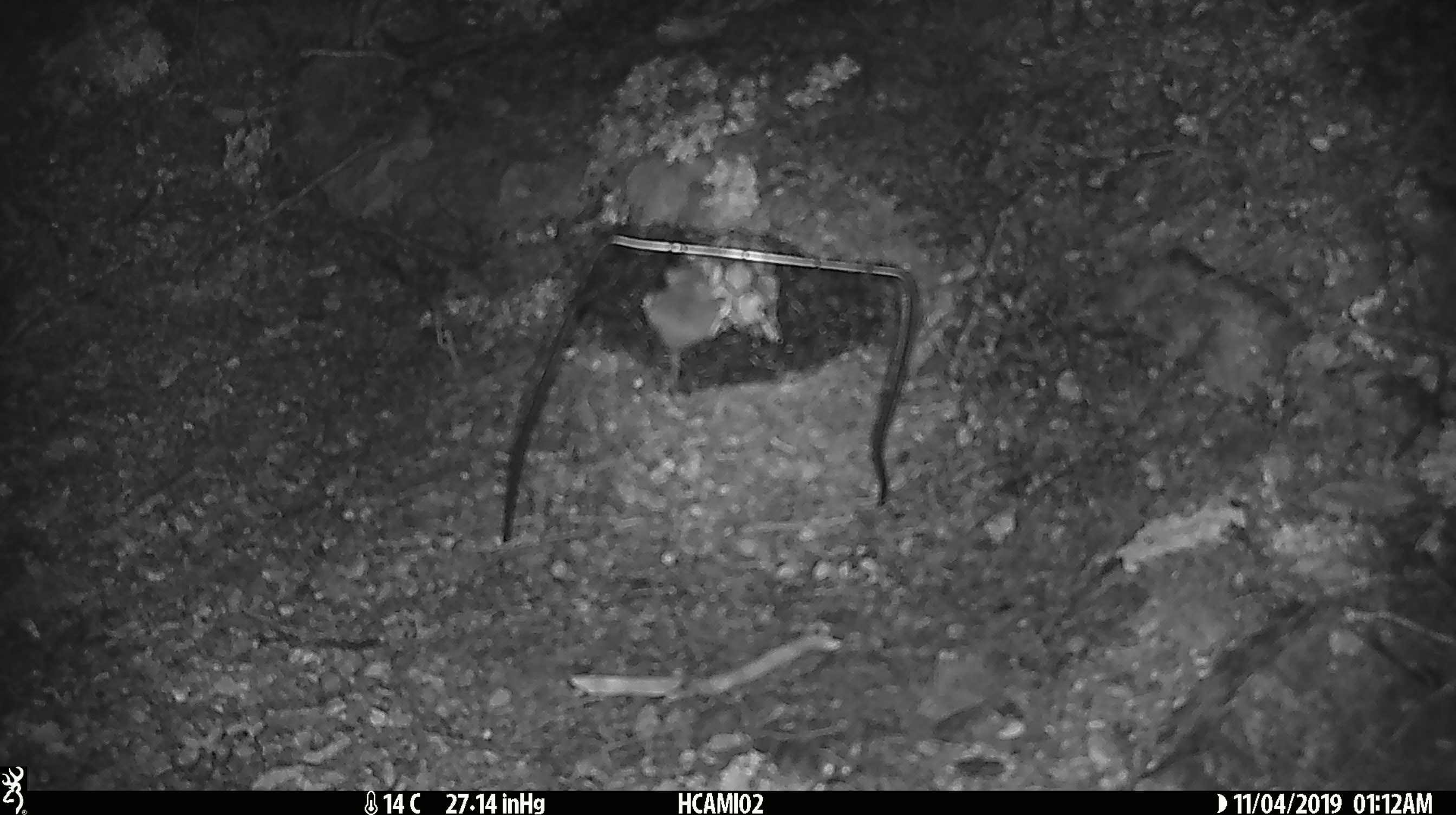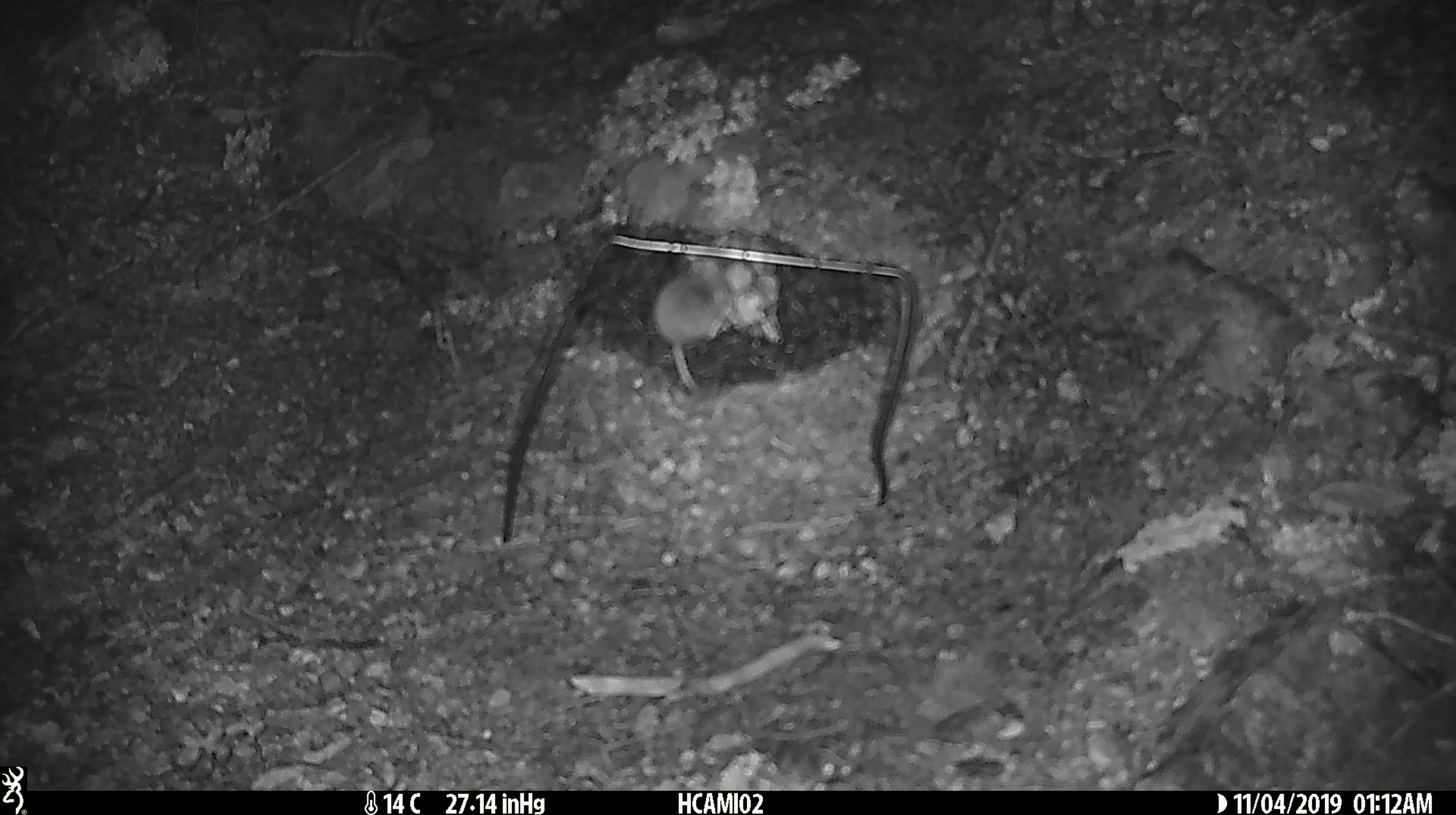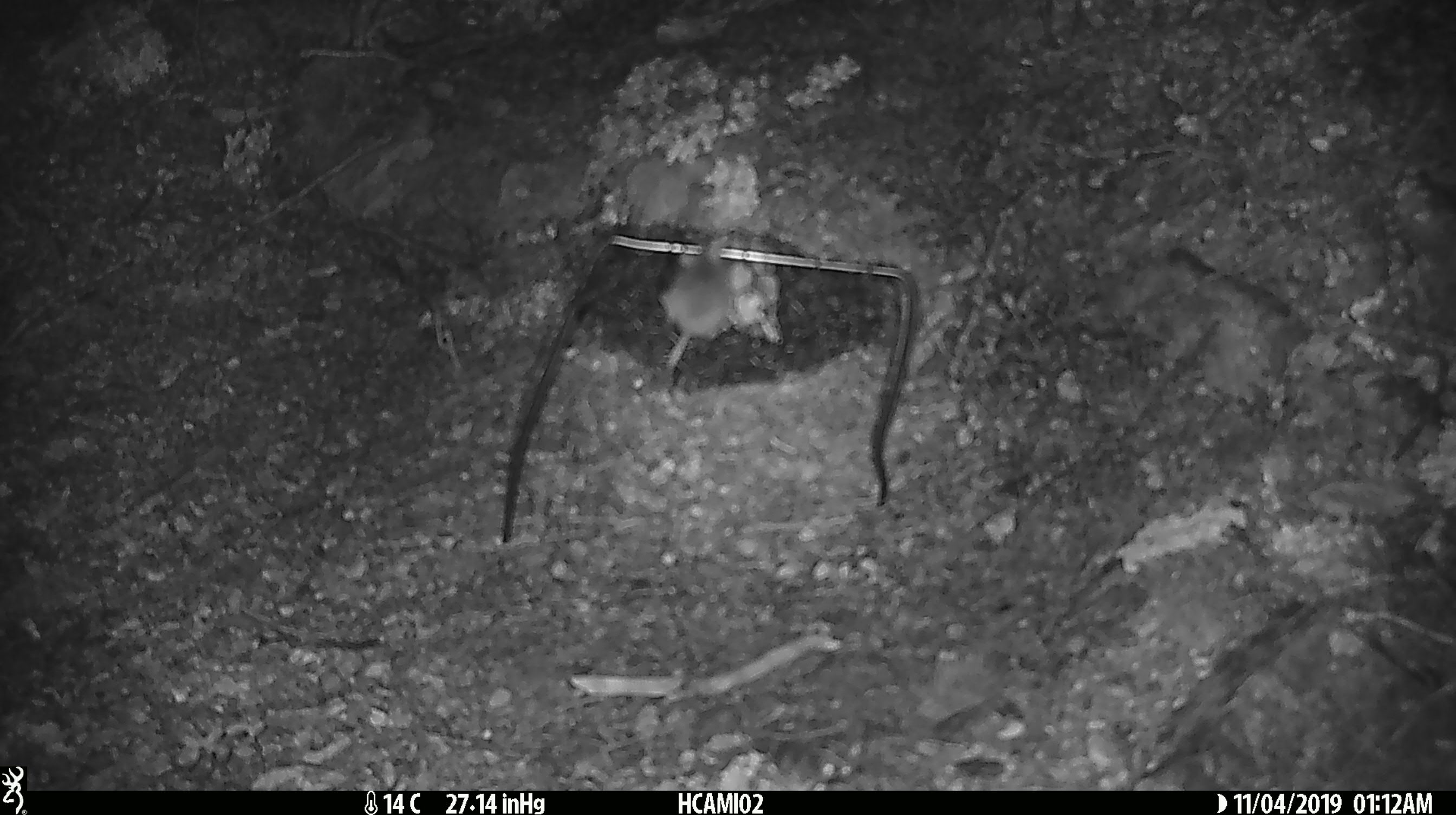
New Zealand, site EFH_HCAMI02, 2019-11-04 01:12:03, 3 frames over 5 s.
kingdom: Animalia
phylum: Chordata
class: Mammalia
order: Rodentia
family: Muridae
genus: Mus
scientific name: Mus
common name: mouse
Mouse (Mus).